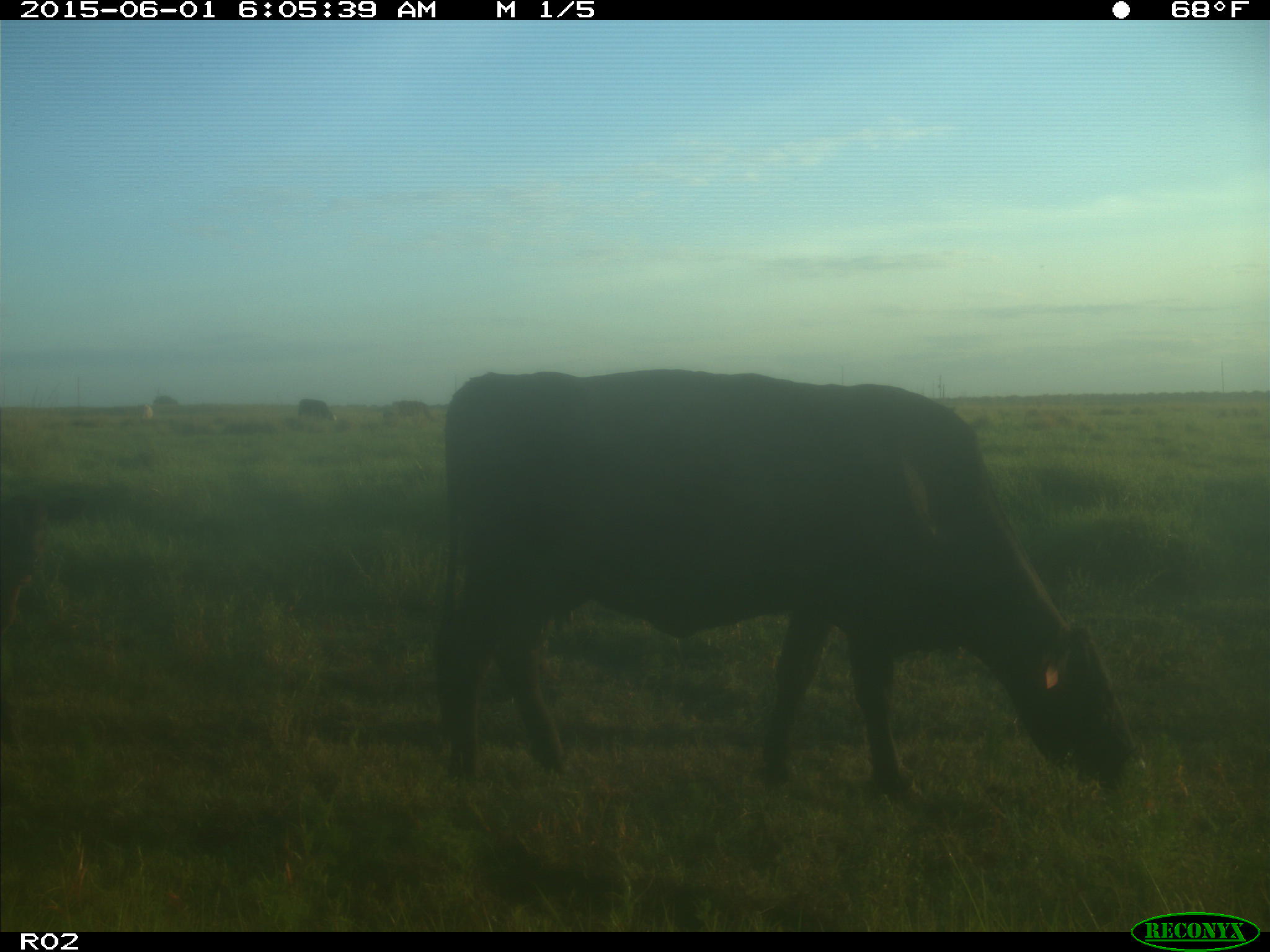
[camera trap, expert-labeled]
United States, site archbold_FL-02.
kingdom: Animalia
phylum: Chordata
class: Mammalia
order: Artiodactyla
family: Bovidae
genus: Bos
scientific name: Bos taurus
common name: domestic cow